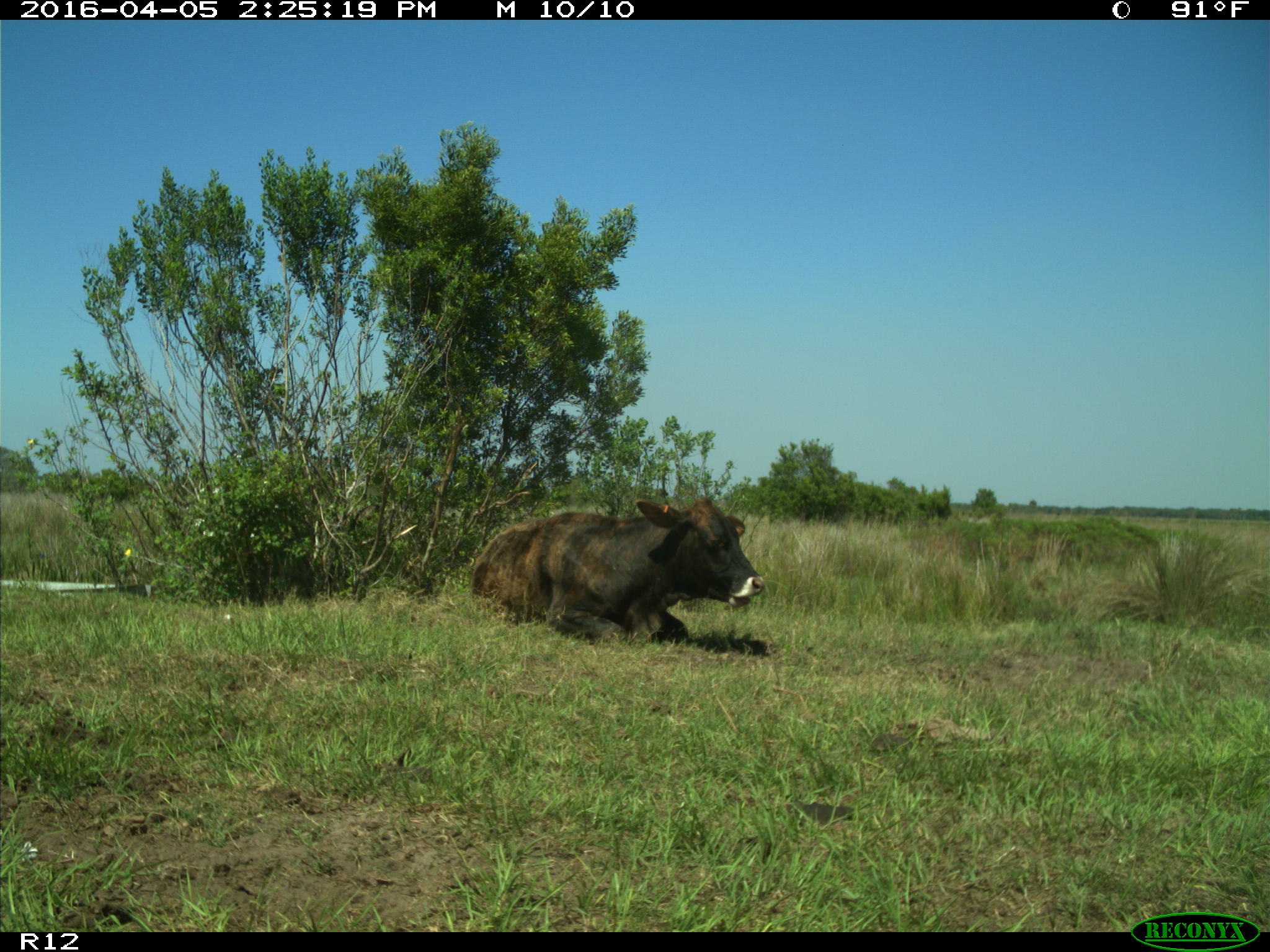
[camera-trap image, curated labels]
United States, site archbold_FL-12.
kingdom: Animalia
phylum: Chordata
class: Mammalia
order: Artiodactyla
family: Bovidae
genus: Bos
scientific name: Bos taurus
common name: domestic cow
Bos taurus (domestic cow).